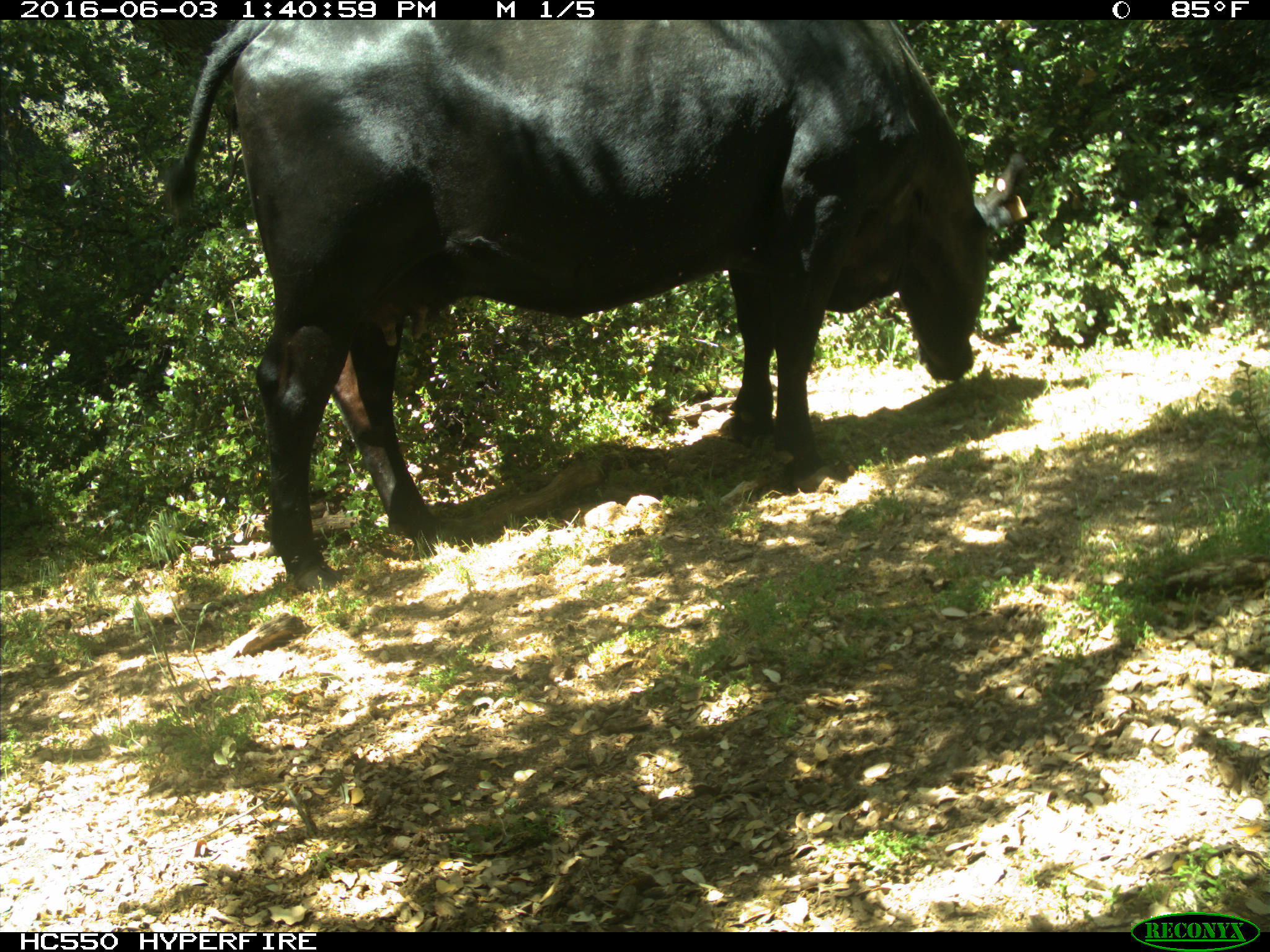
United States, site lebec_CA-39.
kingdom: Animalia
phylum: Chordata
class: Mammalia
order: Artiodactyla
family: Bovidae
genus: Bos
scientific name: Bos taurus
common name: domestic cow